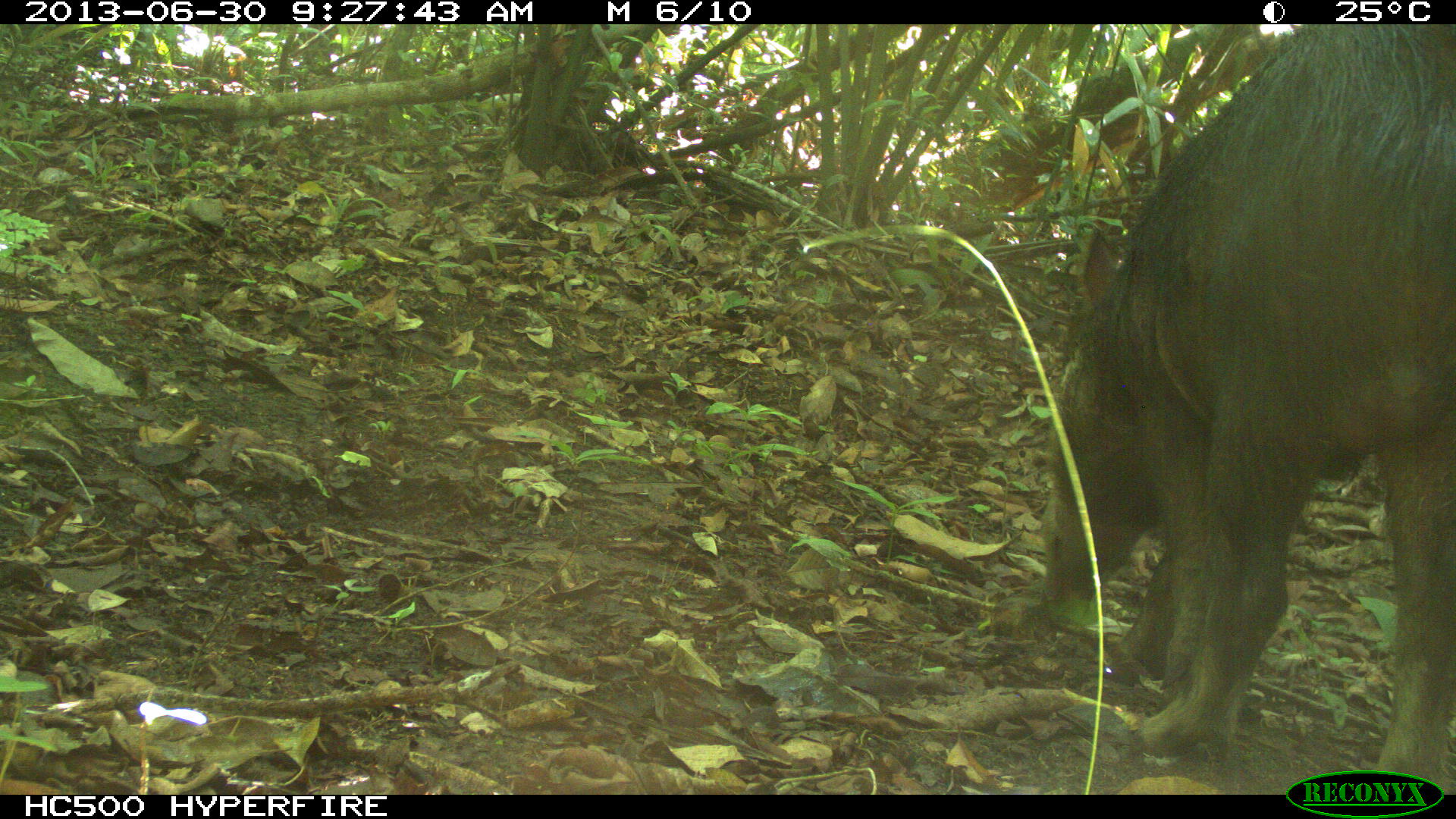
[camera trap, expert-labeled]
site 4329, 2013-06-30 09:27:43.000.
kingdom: Animalia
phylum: Chordata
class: Mammalia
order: Artiodactyla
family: Tayassuidae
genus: Tayassu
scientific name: Tayassu pecari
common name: white-lipped peccary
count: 1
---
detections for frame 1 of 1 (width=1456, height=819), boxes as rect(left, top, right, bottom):
tayassu pecari: rect(1040, 23, 1456, 793)